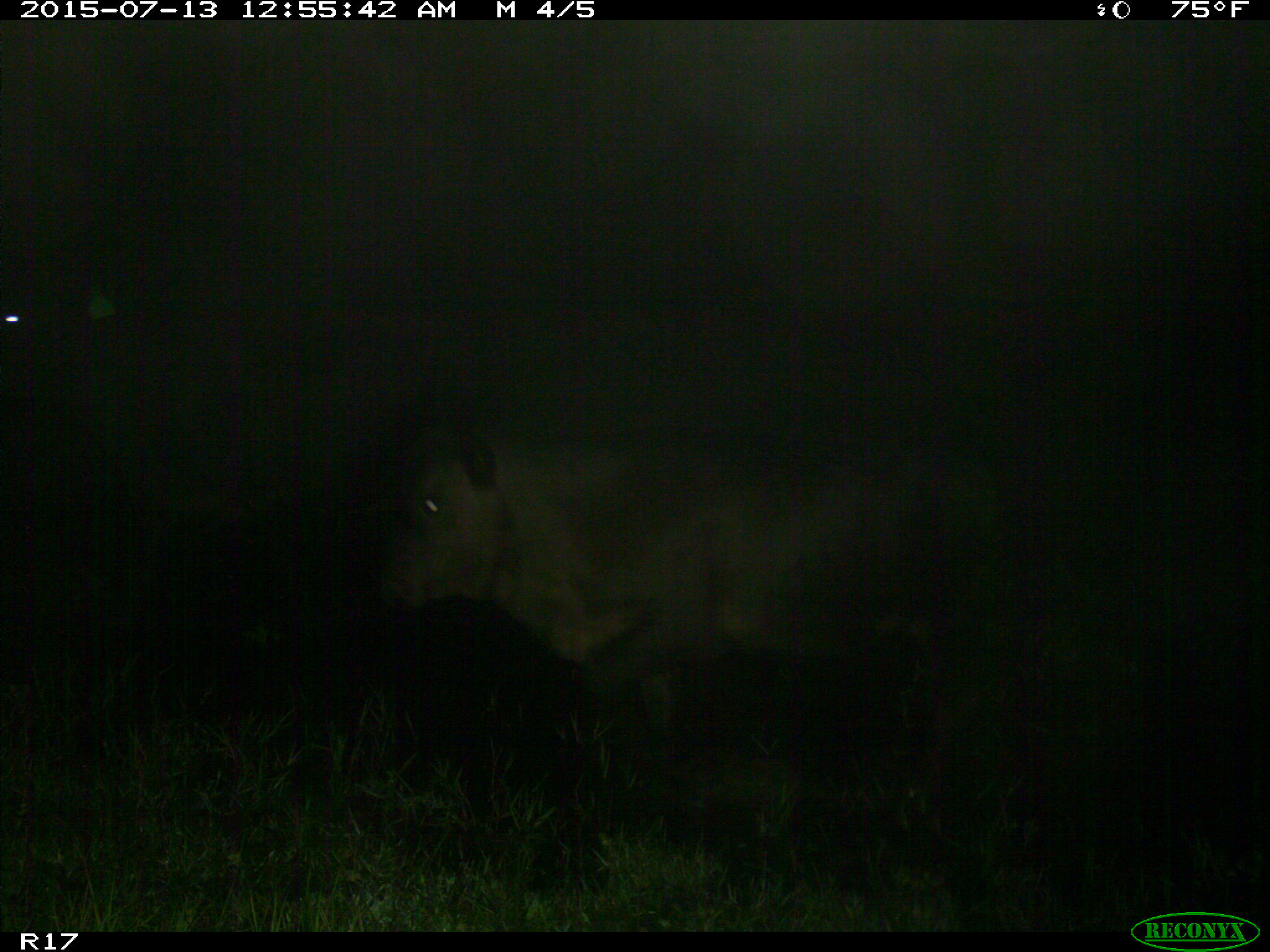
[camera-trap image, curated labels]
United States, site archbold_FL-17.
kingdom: Animalia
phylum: Chordata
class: Mammalia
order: Artiodactyla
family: Bovidae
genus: Bos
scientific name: Bos taurus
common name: domestic cow